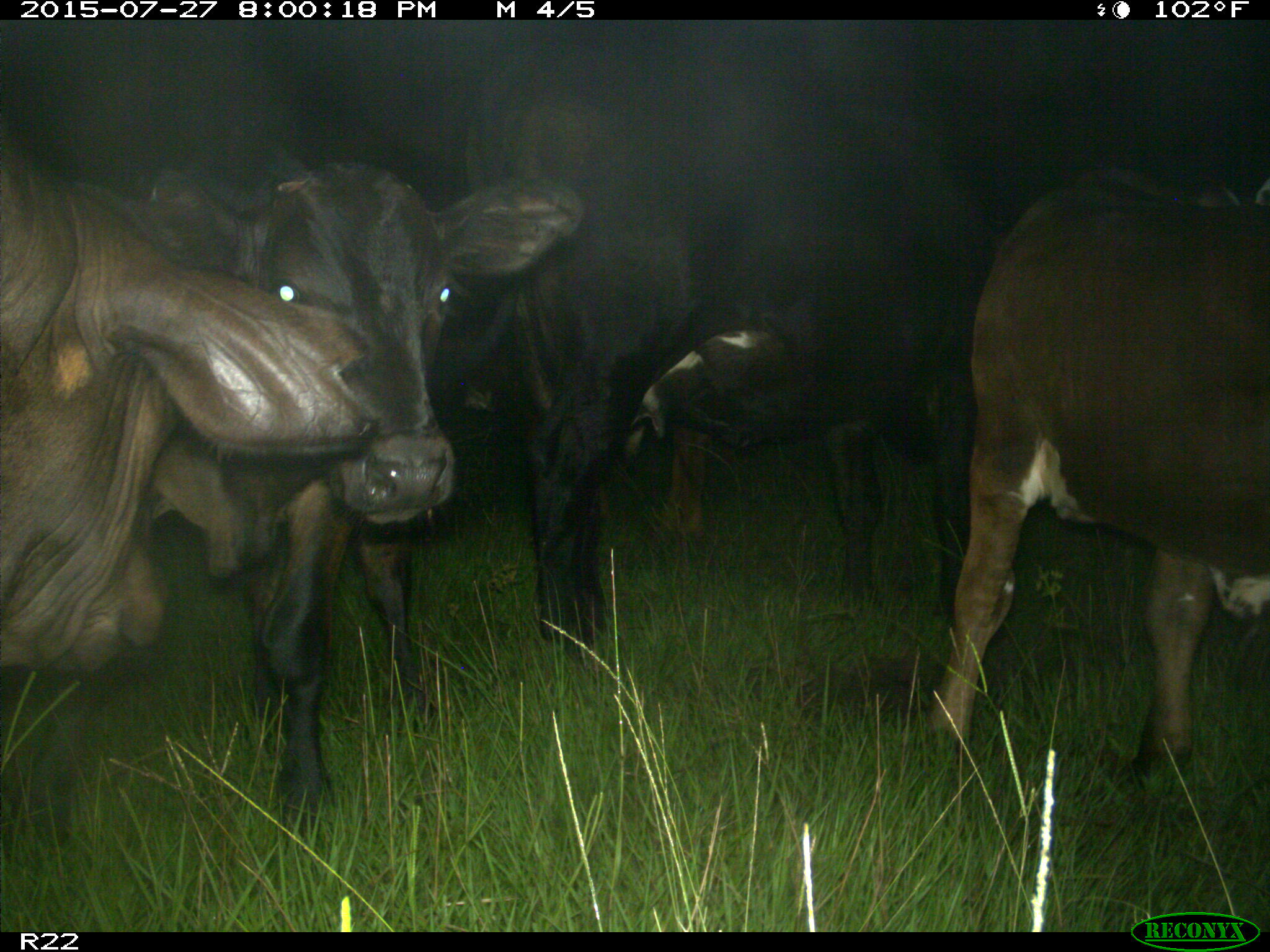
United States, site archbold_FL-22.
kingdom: Animalia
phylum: Chordata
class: Mammalia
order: Artiodactyla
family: Bovidae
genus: Bos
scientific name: Bos taurus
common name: domestic cow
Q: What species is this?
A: Bos taurus (domestic cow).